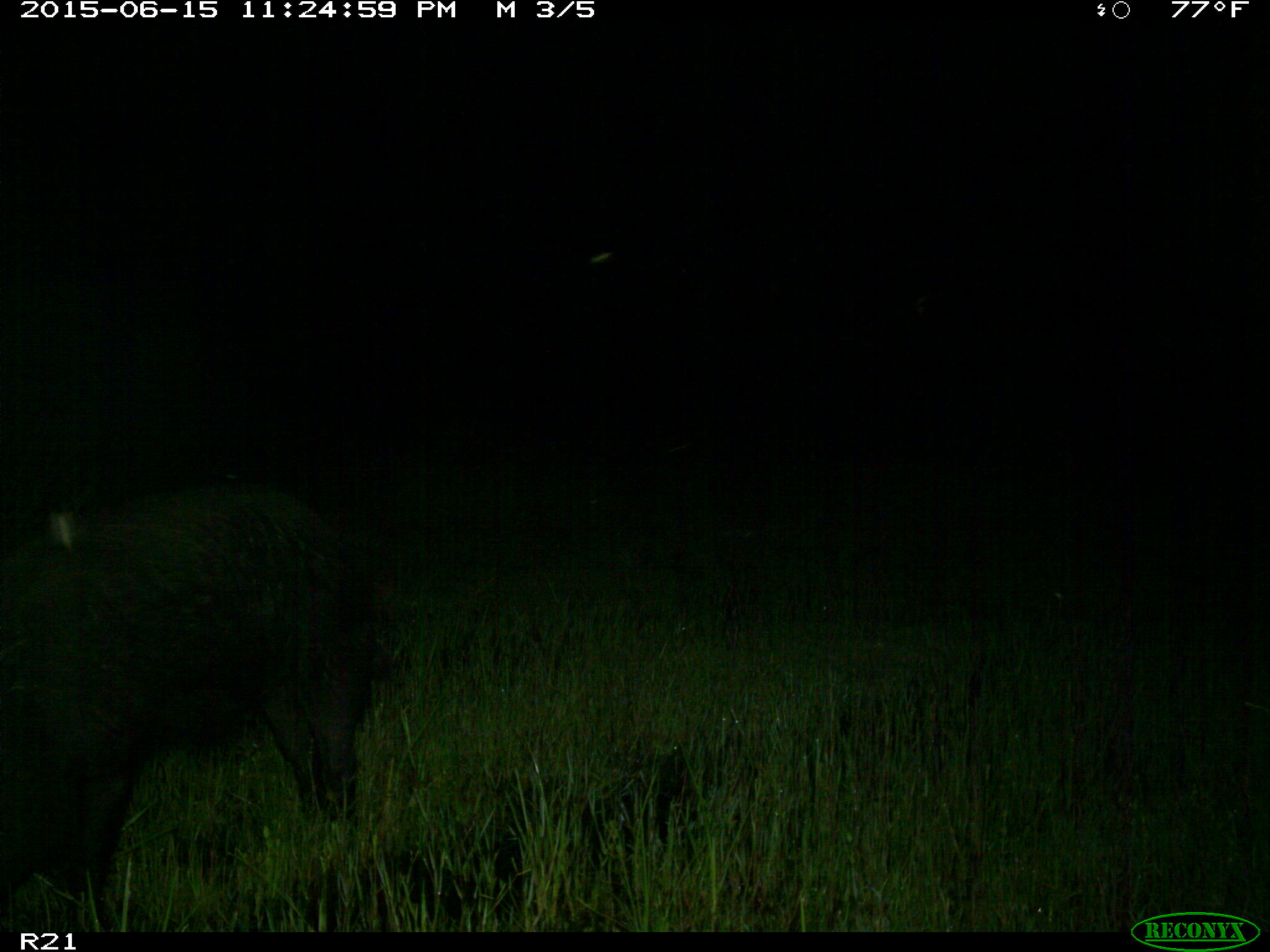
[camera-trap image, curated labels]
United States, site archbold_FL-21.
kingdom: Animalia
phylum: Chordata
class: Mammalia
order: Artiodactyla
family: Suidae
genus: Sus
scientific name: Sus scrofa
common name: wild boar